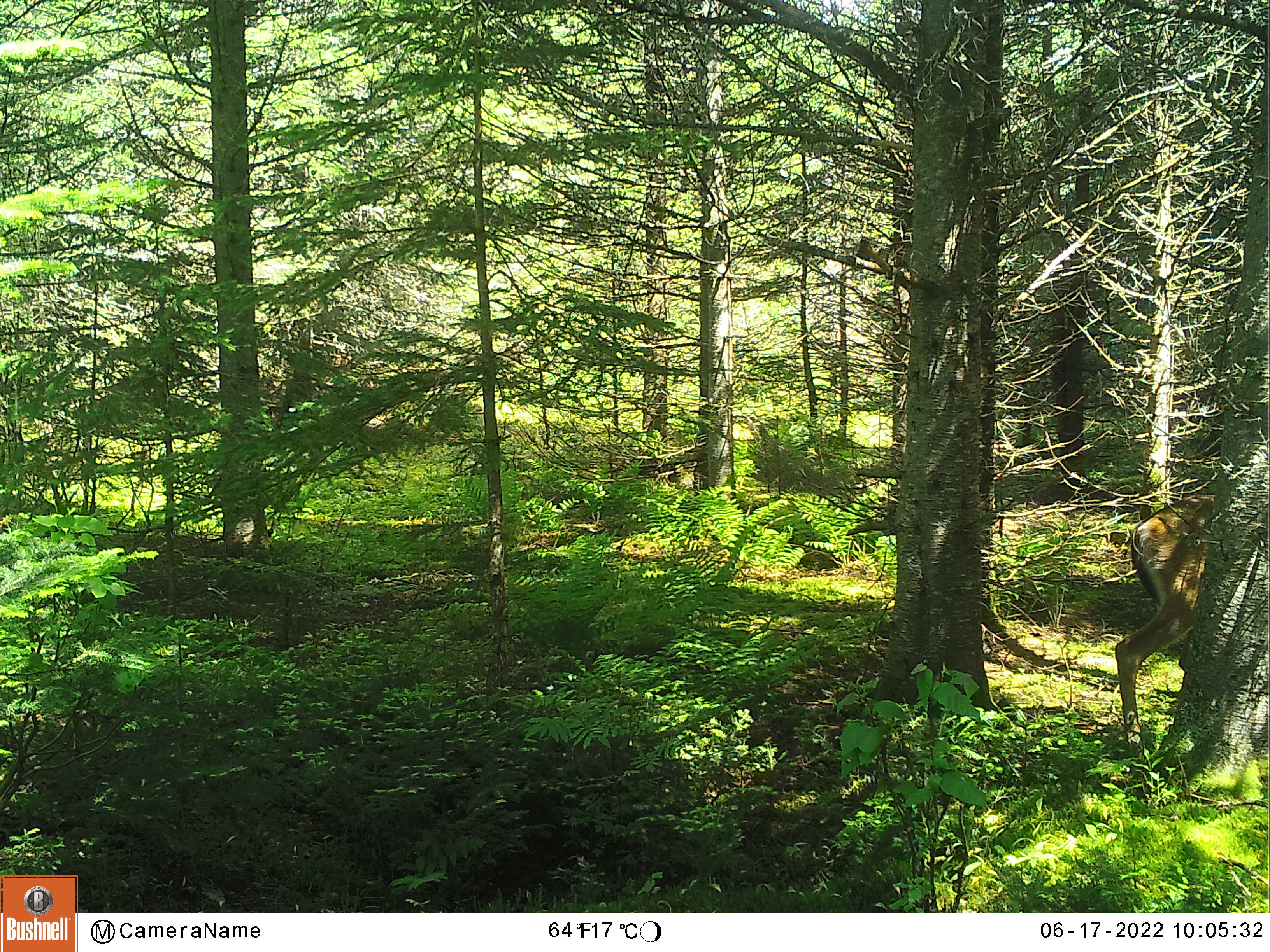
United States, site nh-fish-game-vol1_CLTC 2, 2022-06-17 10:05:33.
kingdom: Animalia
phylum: Chordata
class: Mammalia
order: Artiodactyla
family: Cervidae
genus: Odocoileus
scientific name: Odocoileus virginianus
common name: white-tailed deer